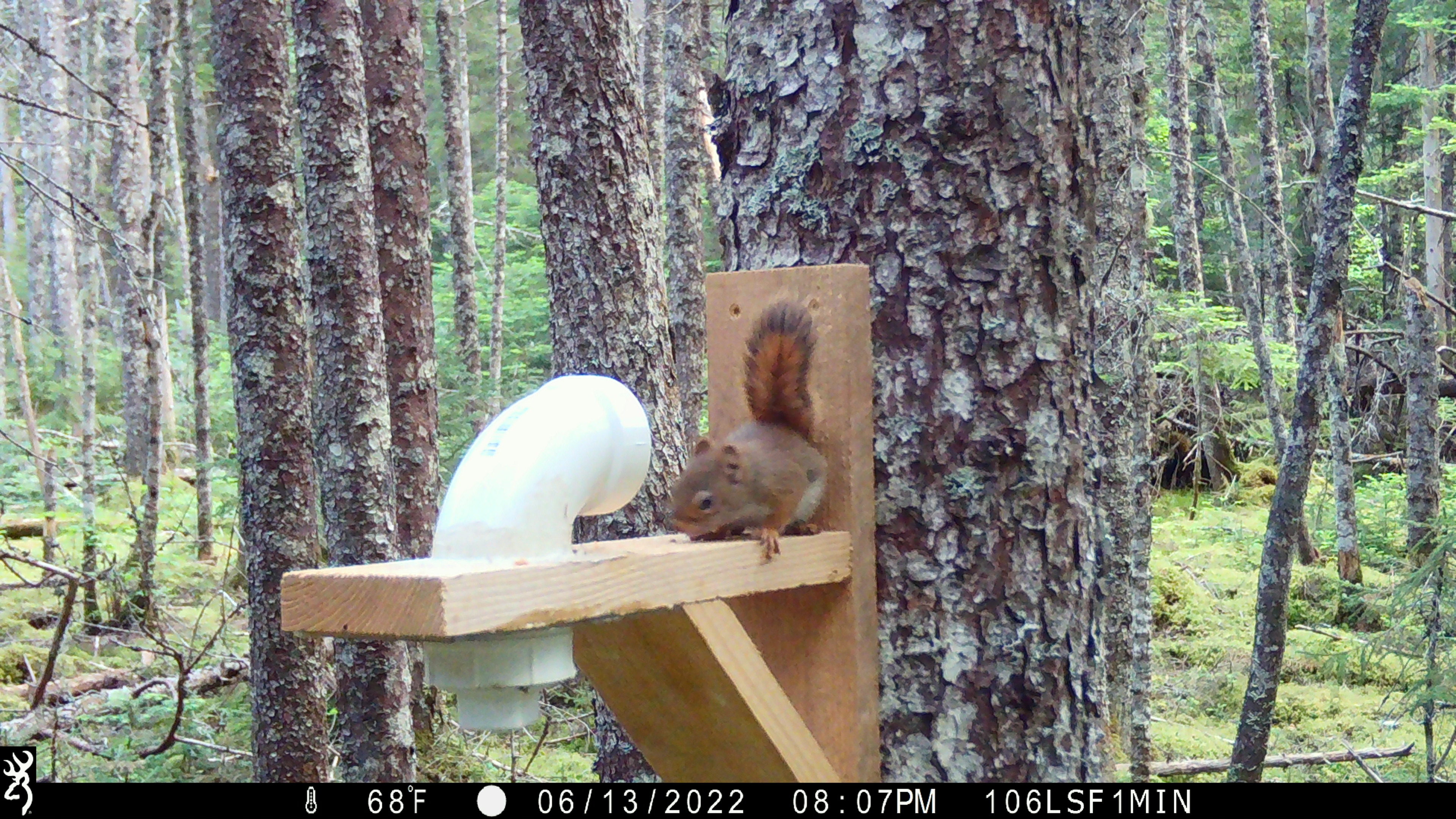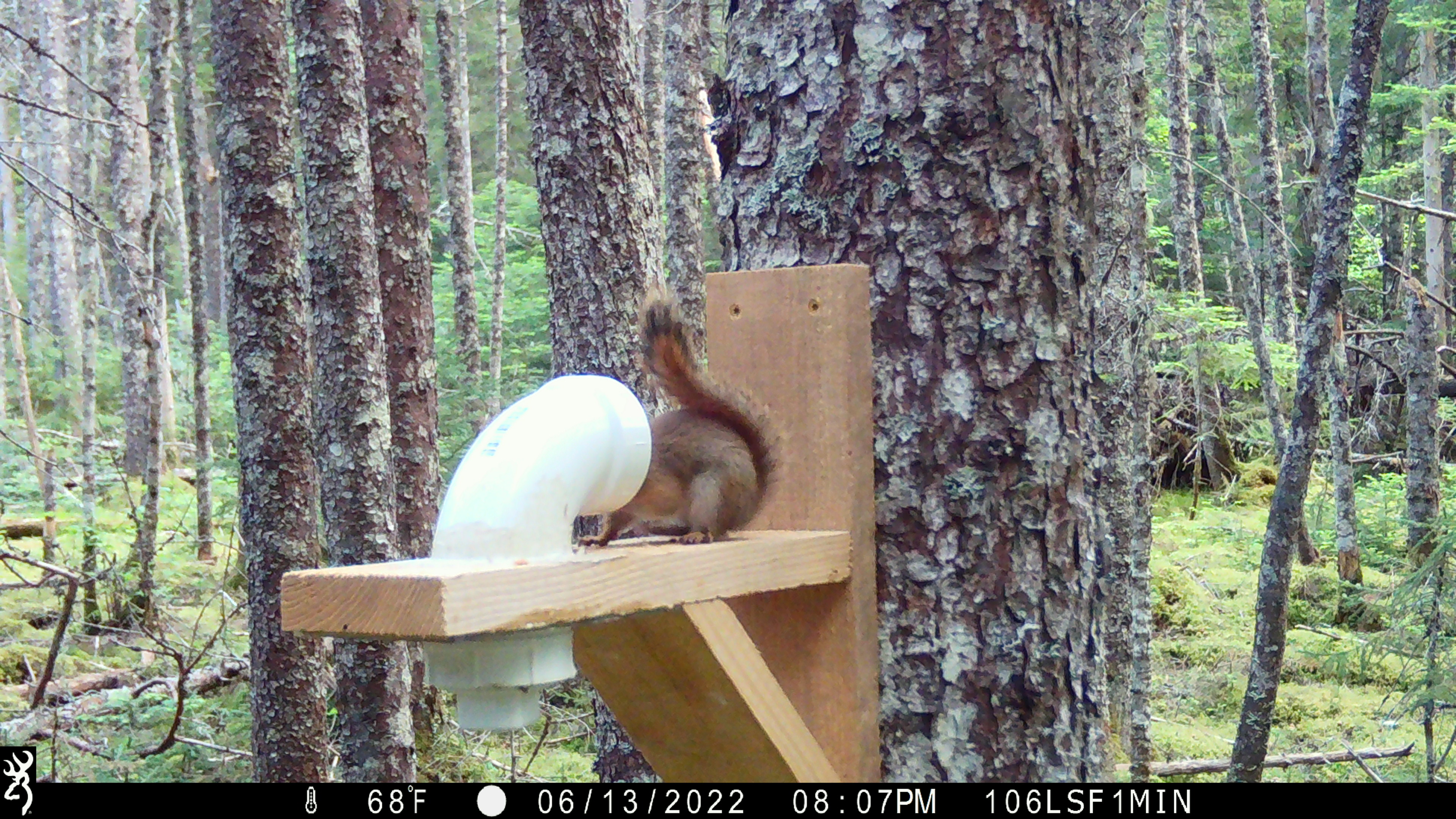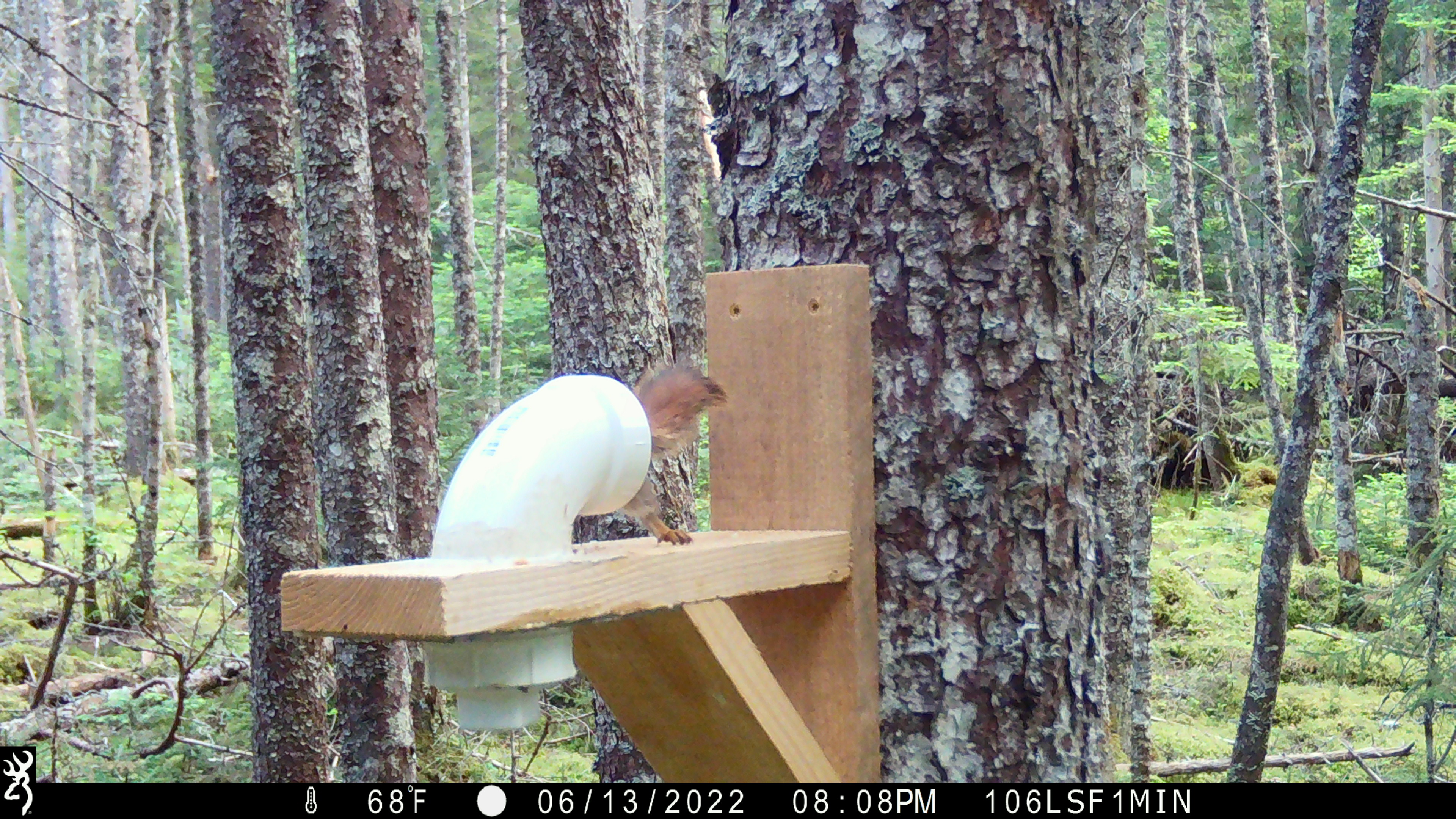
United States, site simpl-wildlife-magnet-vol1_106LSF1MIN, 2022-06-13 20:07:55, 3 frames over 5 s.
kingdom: Animalia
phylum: Chordata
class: Mammalia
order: Rodentia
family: Sciuridae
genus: Tamiasciurus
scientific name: Tamiasciurus hudsonicus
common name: red squirrel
Red squirrel (Tamiasciurus hudsonicus).